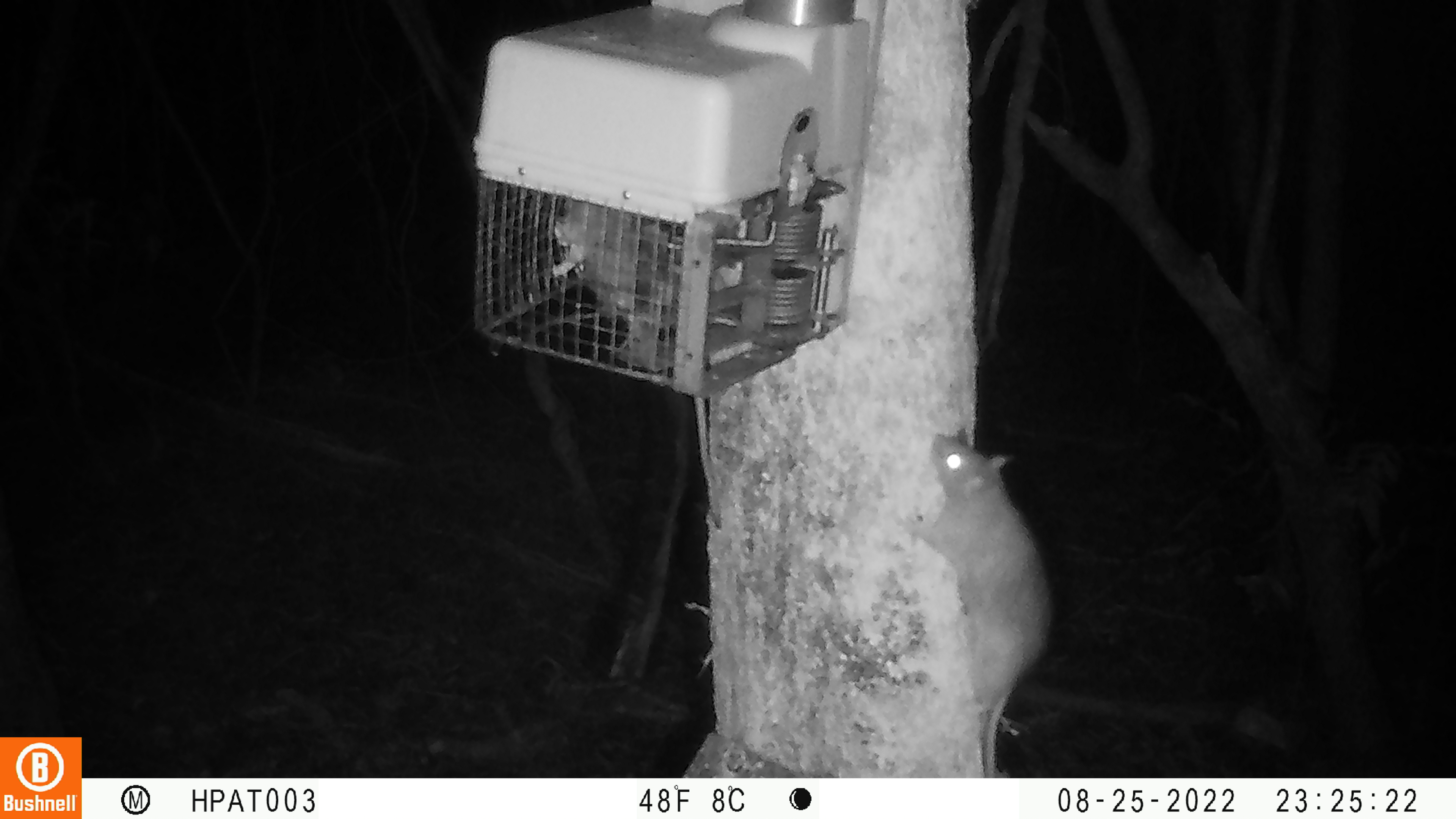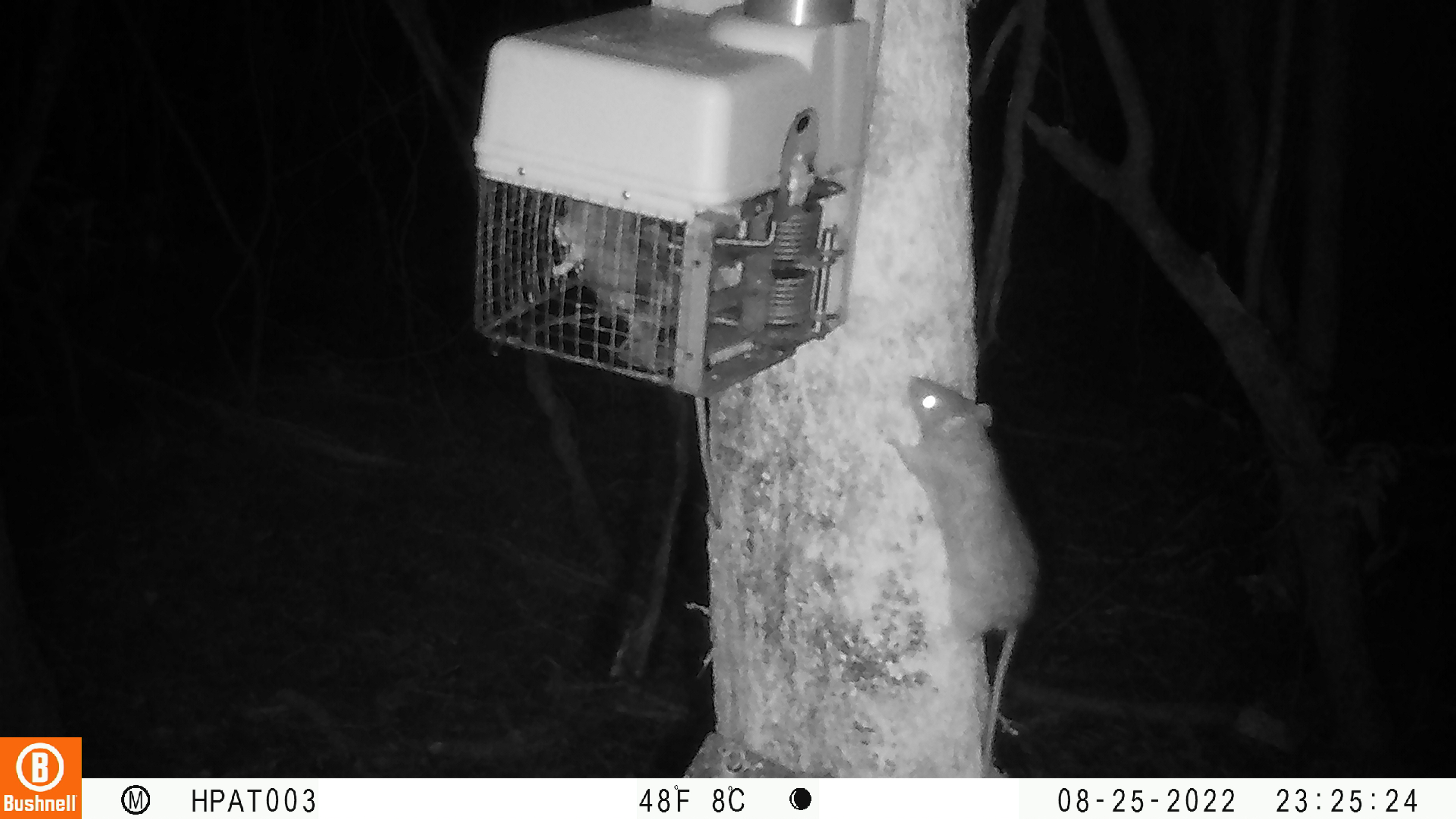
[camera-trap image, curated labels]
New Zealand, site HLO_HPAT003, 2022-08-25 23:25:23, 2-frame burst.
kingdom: Animalia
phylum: Chordata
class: Mammalia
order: Rodentia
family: Muridae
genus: Rattus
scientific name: Rattus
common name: rat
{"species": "rat (Rattus)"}